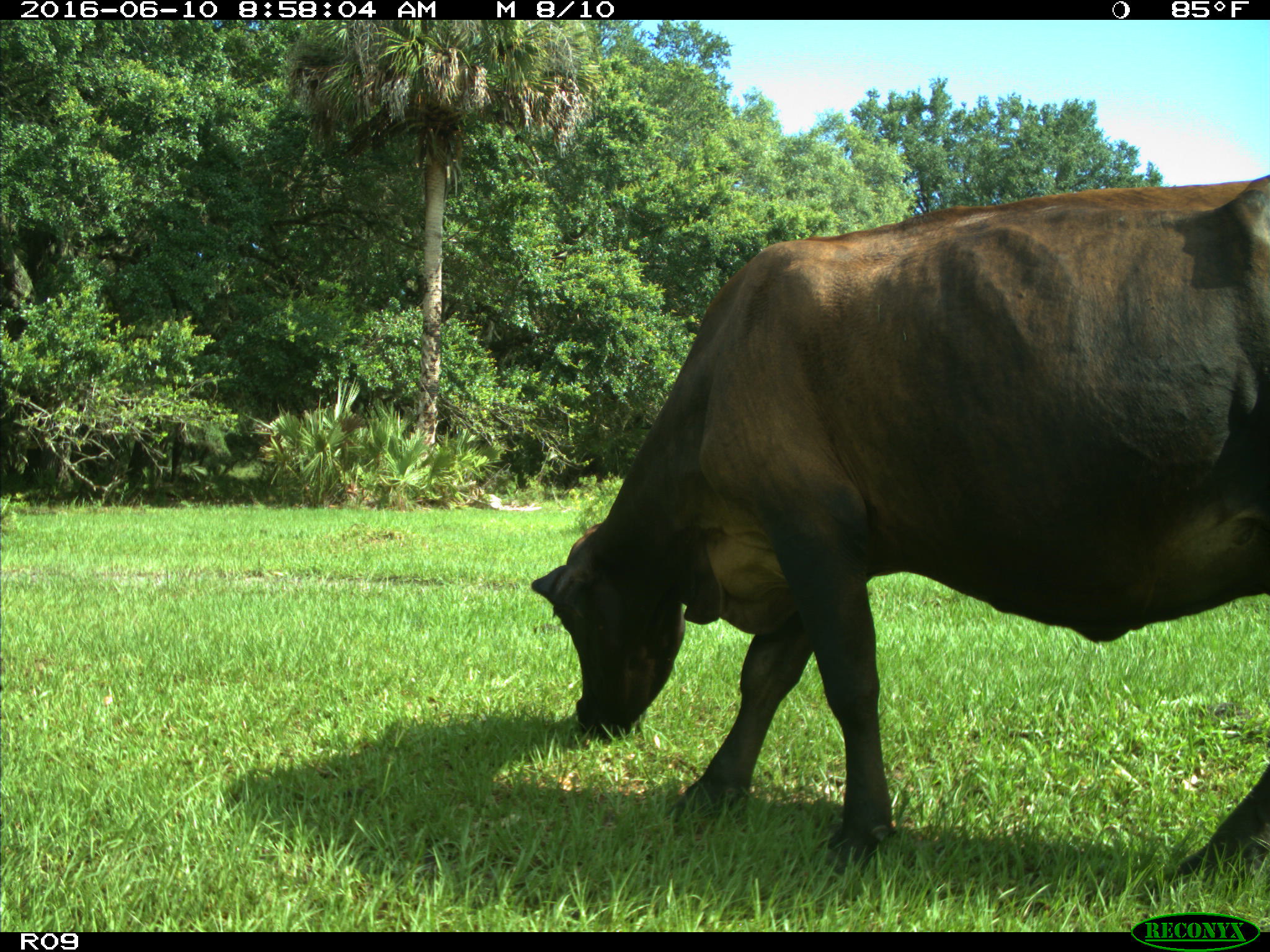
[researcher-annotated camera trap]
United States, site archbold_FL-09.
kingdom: Animalia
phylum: Chordata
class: Mammalia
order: Artiodactyla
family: Bovidae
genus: Bos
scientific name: Bos taurus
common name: domestic cow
Bos taurus (domestic cow).